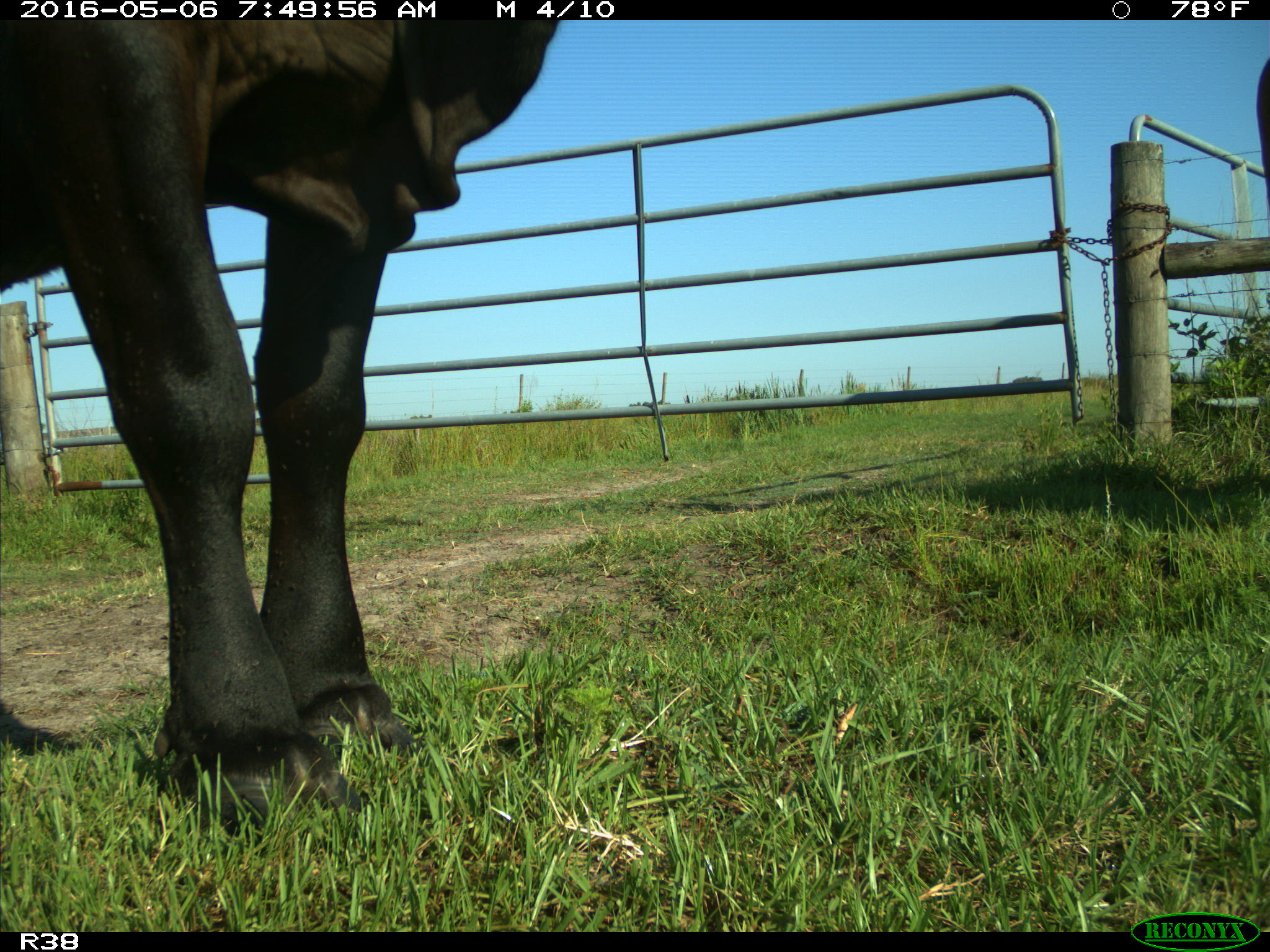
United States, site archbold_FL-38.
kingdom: Animalia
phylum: Chordata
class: Mammalia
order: Artiodactyla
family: Bovidae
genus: Bos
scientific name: Bos taurus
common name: domestic cow